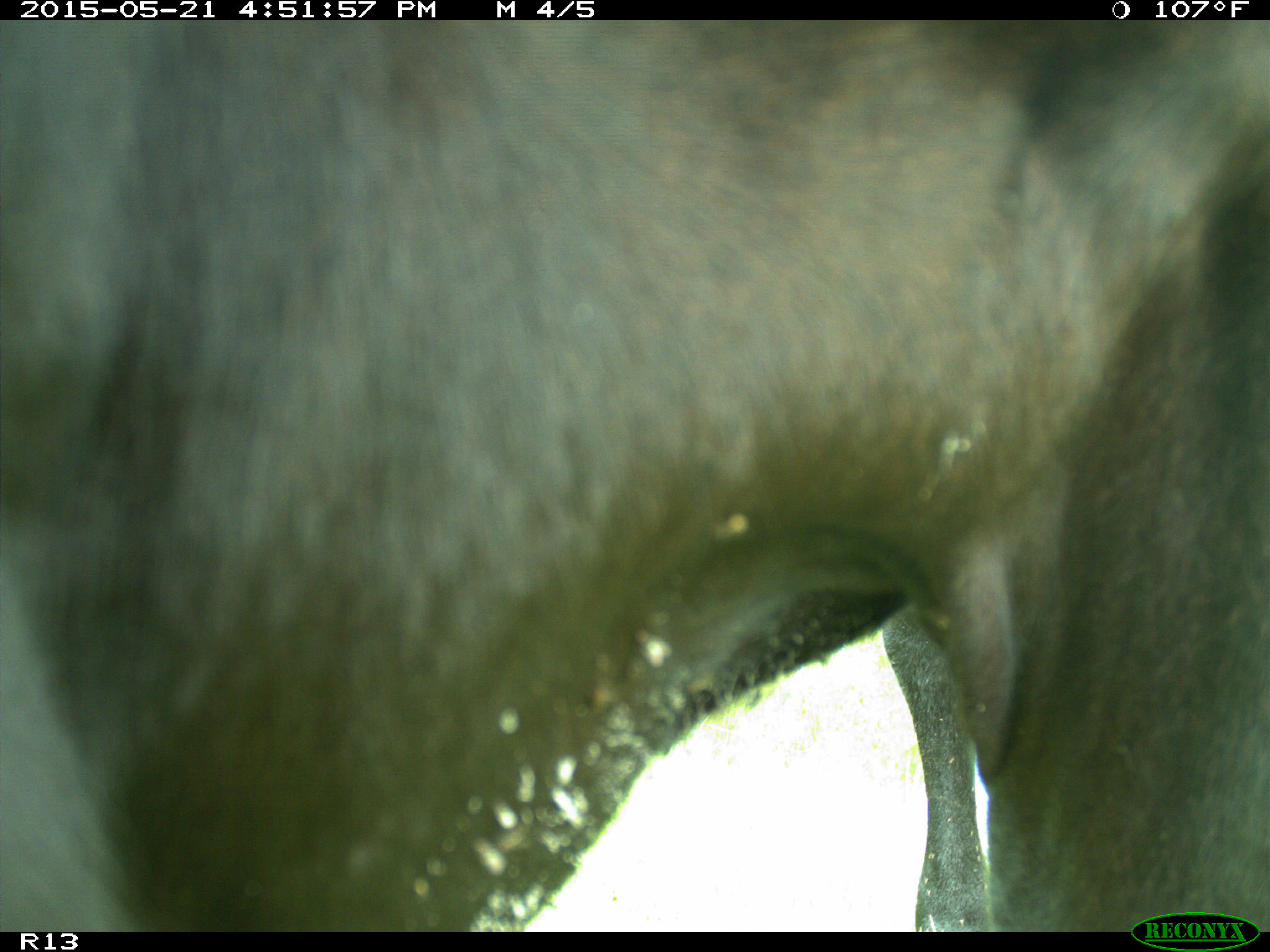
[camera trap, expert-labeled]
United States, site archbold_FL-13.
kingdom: Animalia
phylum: Chordata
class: Mammalia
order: Artiodactyla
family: Bovidae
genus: Bos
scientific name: Bos taurus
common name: domestic cow